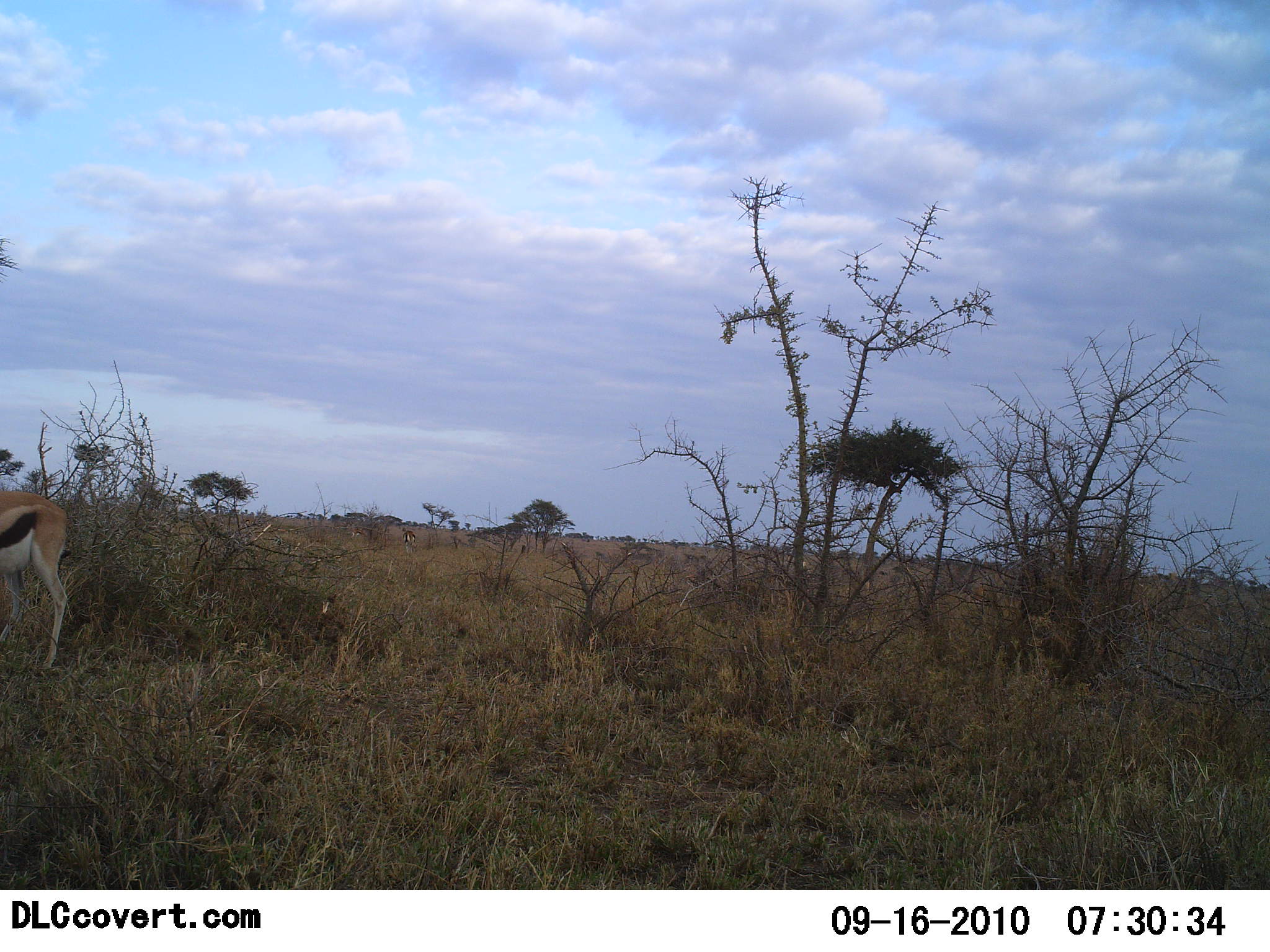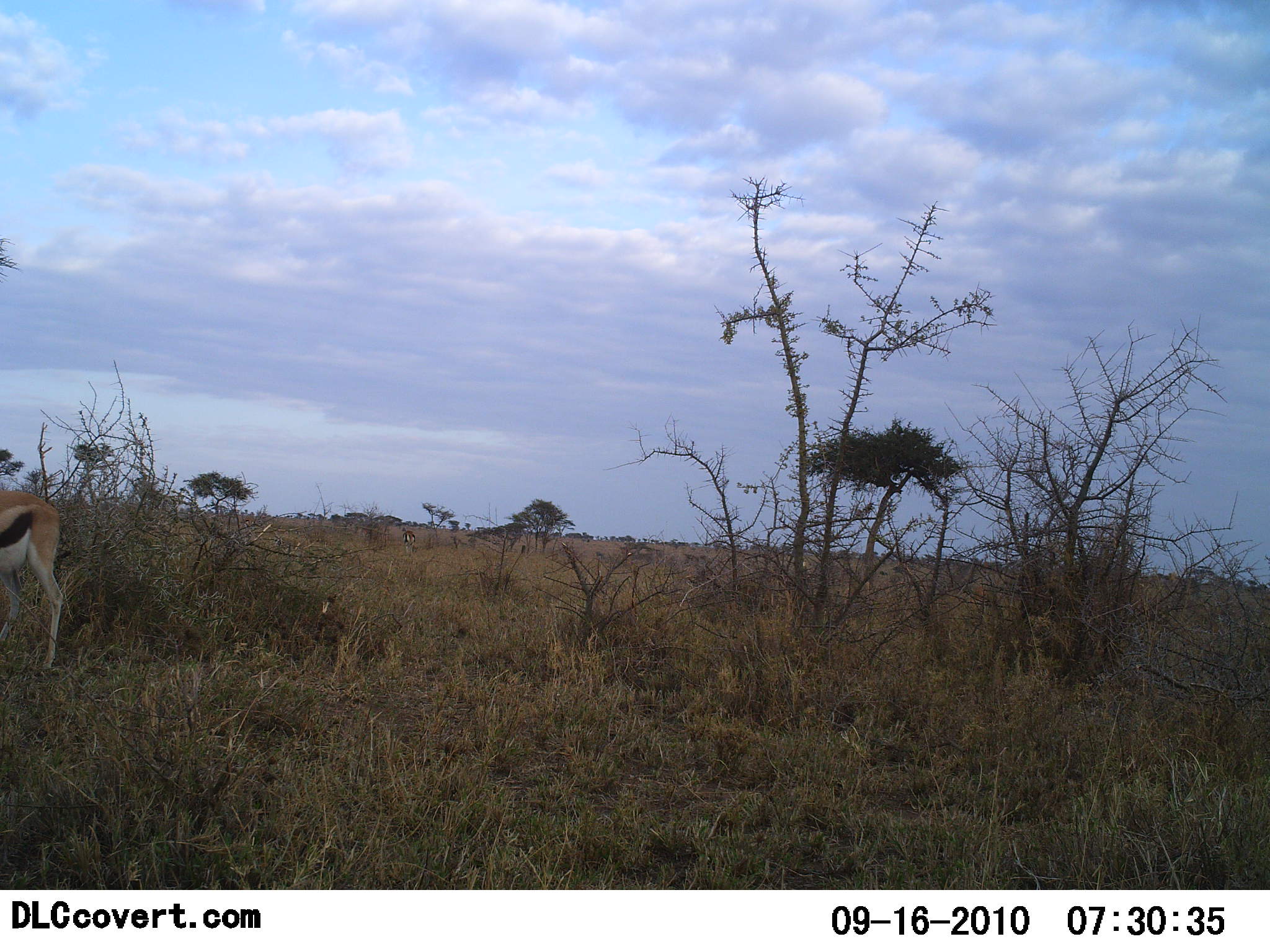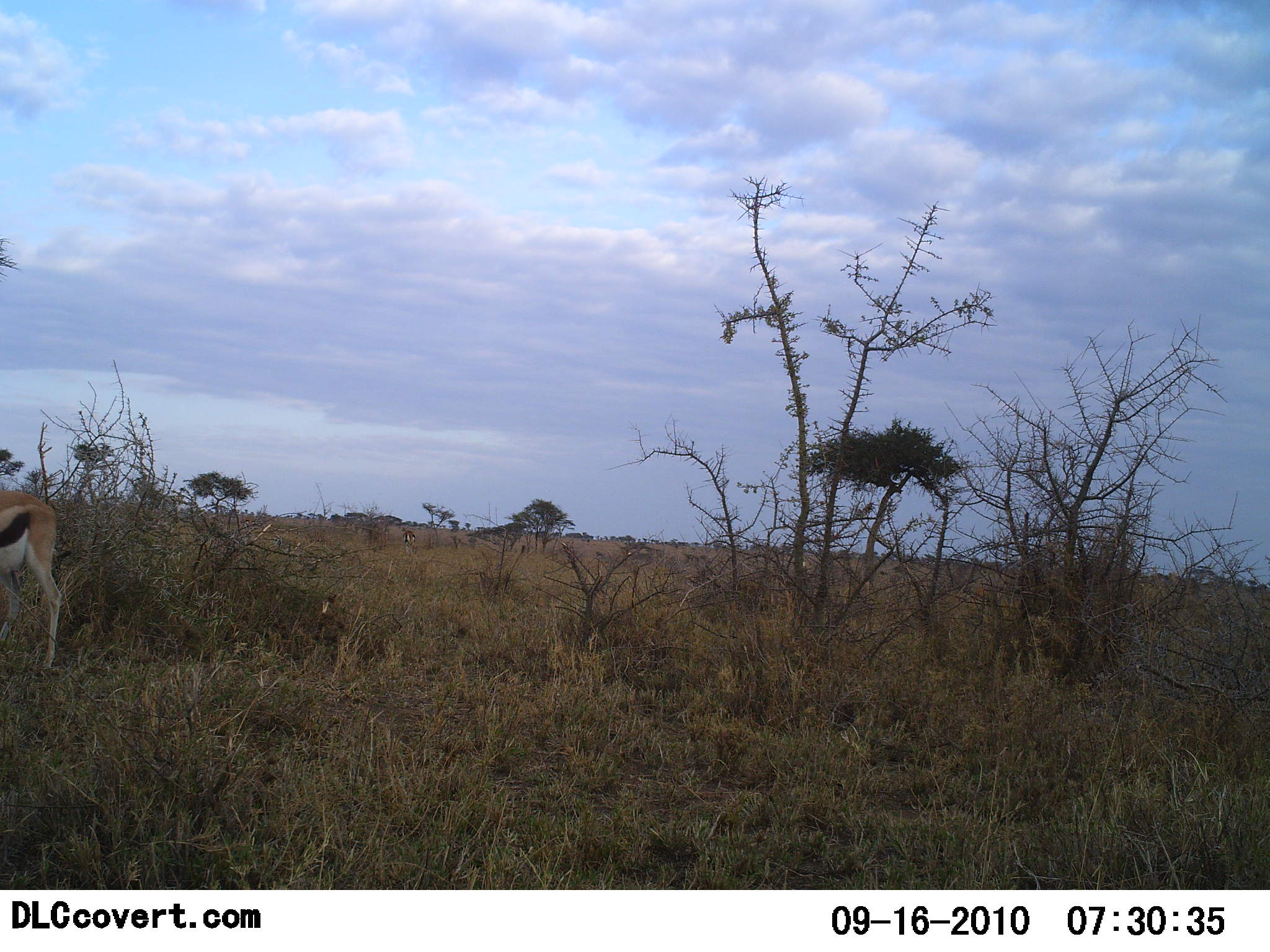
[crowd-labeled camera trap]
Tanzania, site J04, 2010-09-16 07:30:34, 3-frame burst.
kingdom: Animalia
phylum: Chordata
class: Mammalia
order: Artiodactyla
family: Bovidae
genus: Eudorcas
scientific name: Eudorcas thomsonii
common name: thomson's gazelle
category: gazellethomsons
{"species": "gazellethomsons (thomson's gazelle) (Eudorcas thomsonii)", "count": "1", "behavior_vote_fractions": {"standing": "88%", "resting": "0%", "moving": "6%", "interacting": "0%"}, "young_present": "0%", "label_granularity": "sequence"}